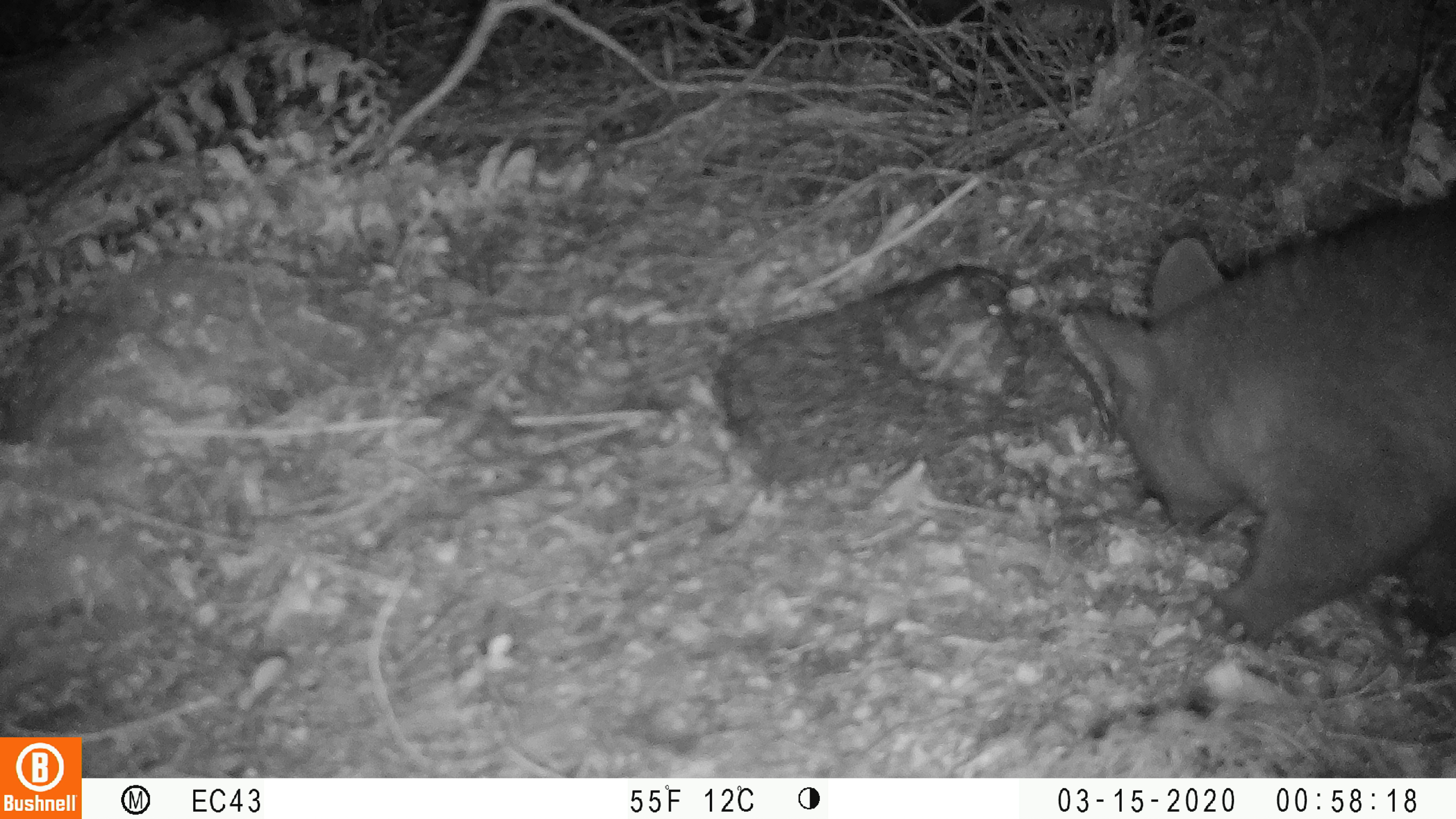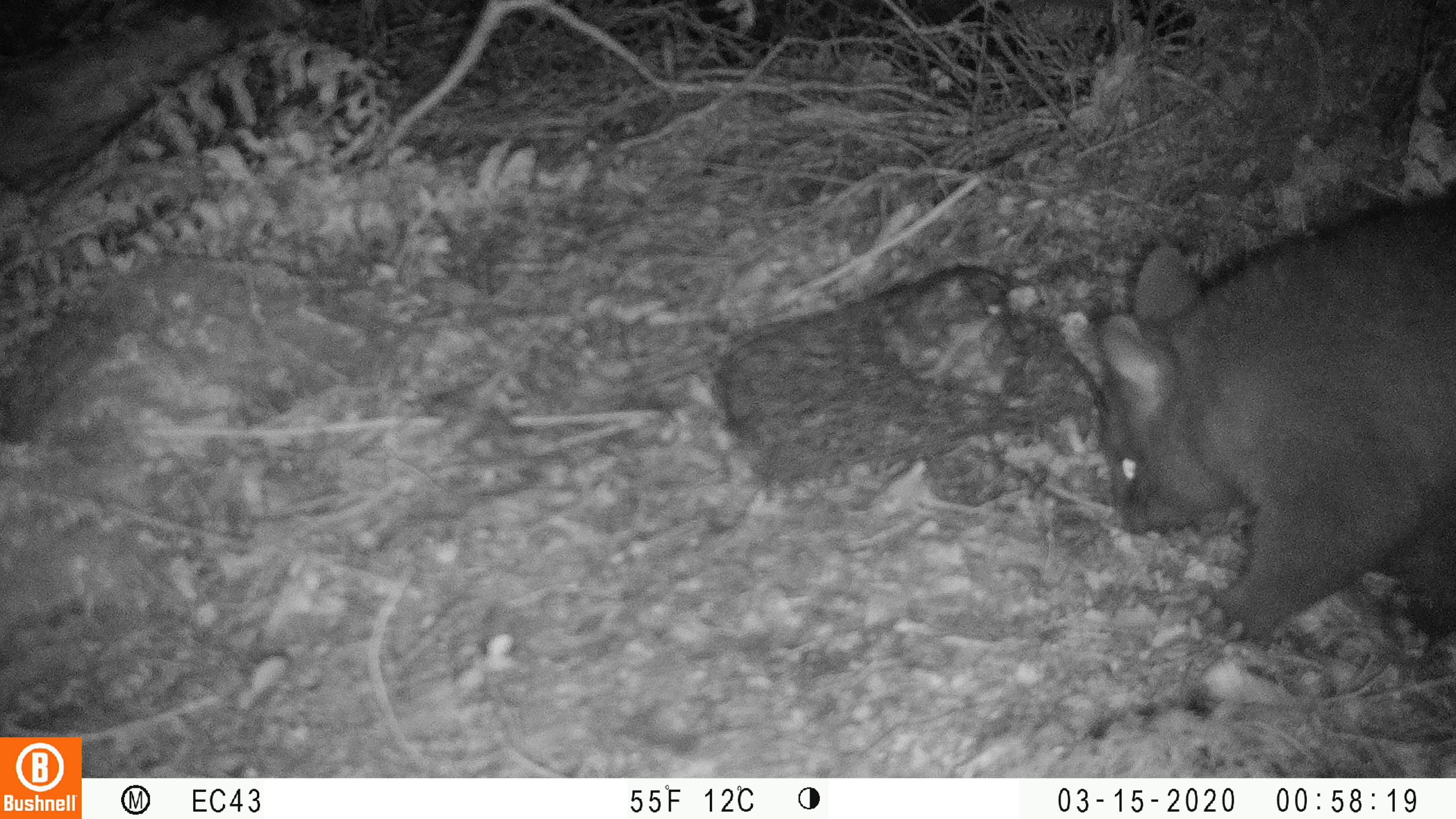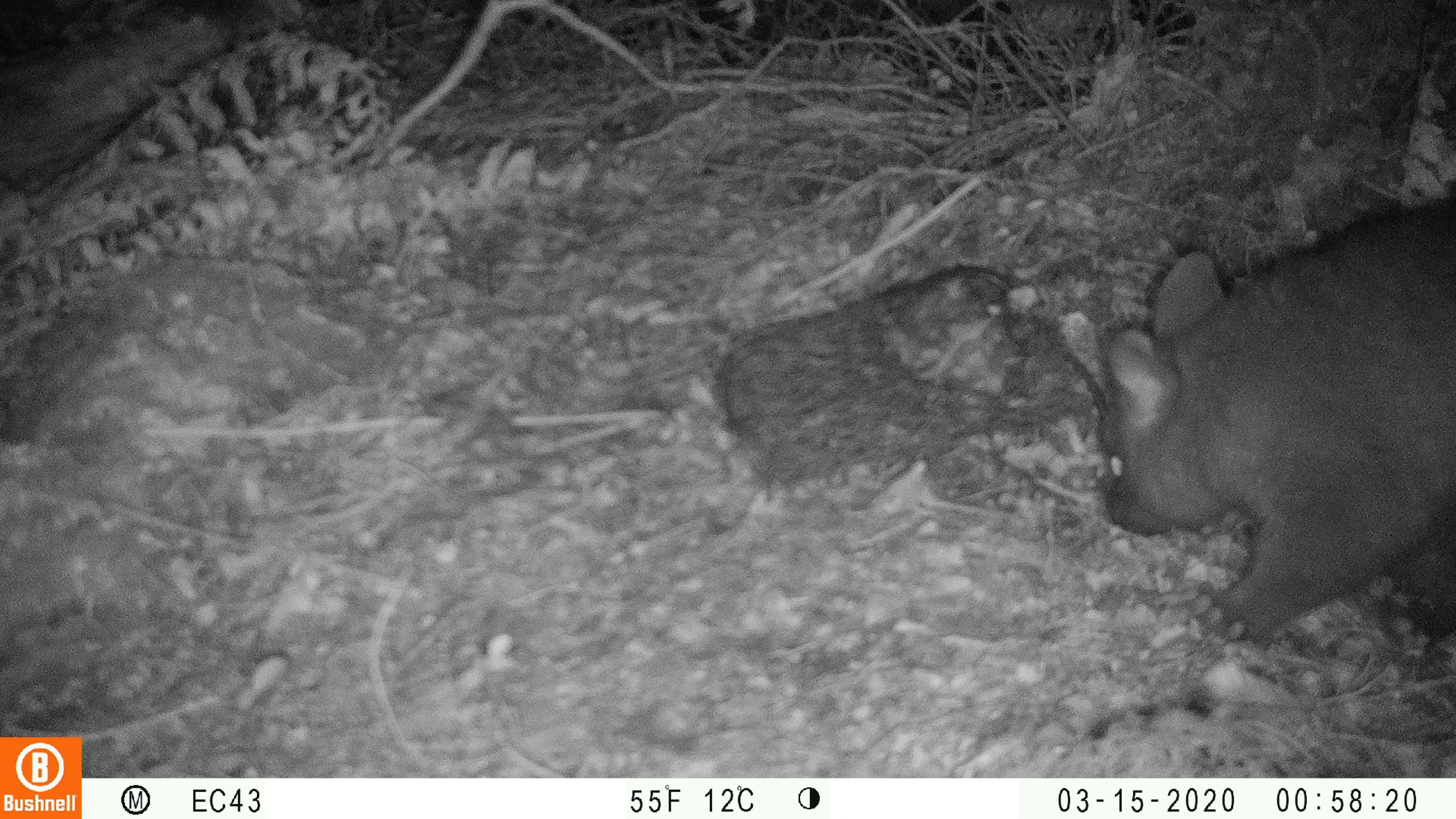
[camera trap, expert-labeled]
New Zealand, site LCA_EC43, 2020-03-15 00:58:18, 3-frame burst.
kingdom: Animalia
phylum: Chordata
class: Mammalia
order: Diprotodontia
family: Phalangeridae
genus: Trichosurus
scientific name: Trichosurus vulpecula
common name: common brushtail possum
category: possum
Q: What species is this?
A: Possum (common brushtail possum) (Trichosurus vulpecula).